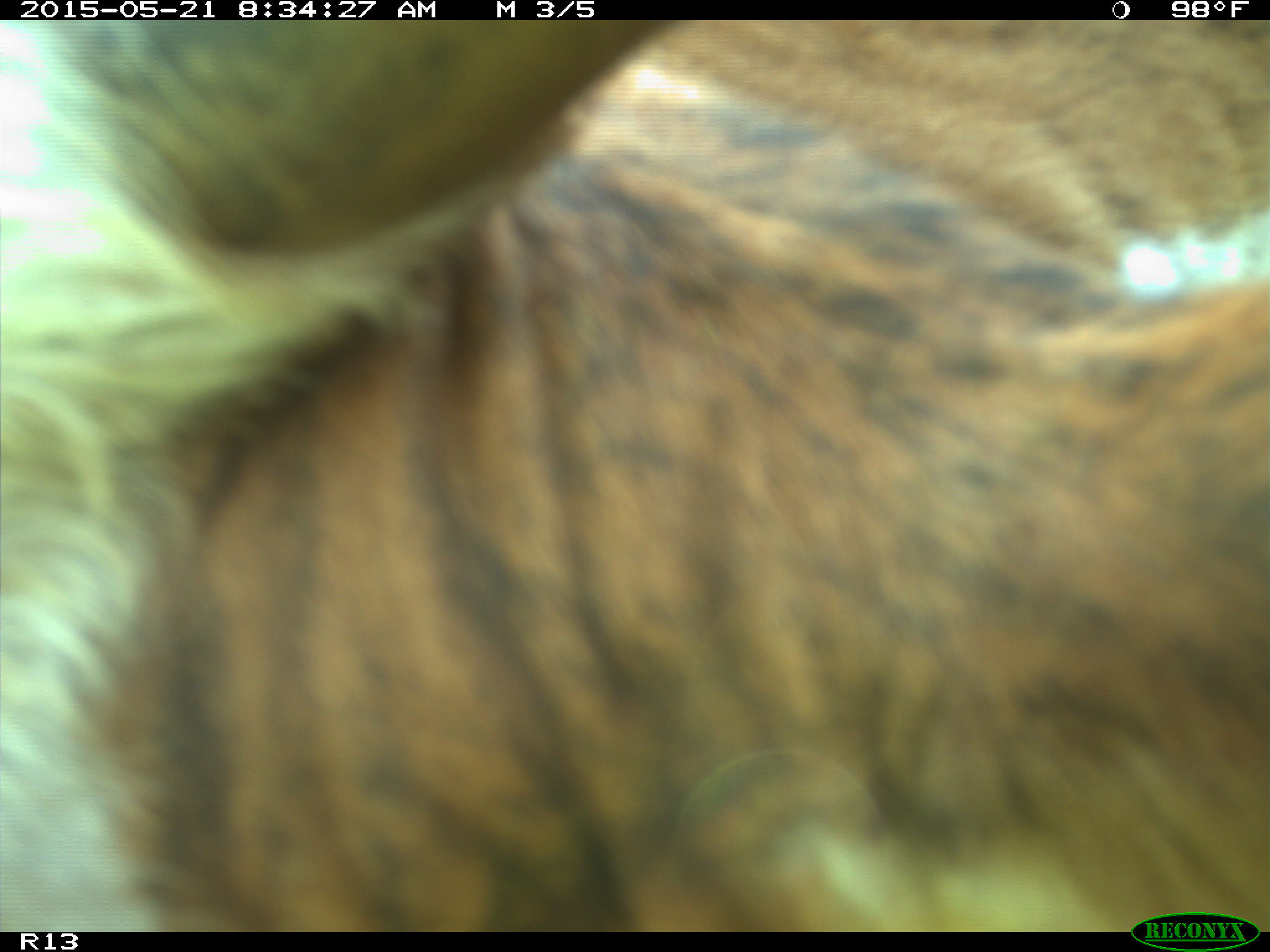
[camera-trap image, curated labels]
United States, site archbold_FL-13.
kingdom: Animalia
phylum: Chordata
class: Mammalia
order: Artiodactyla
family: Bovidae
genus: Bos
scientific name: Bos taurus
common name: domestic cow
Bos taurus (domestic cow).